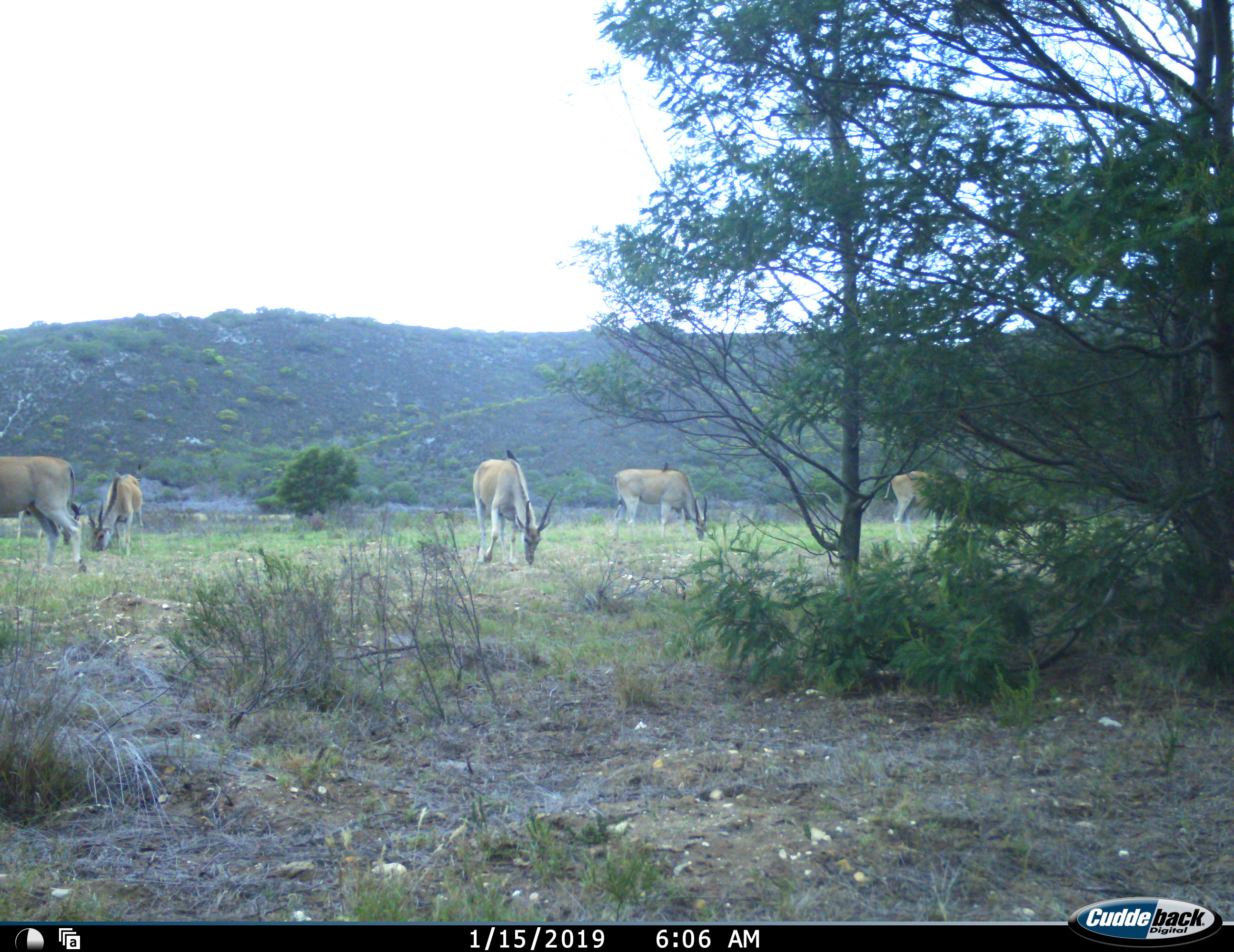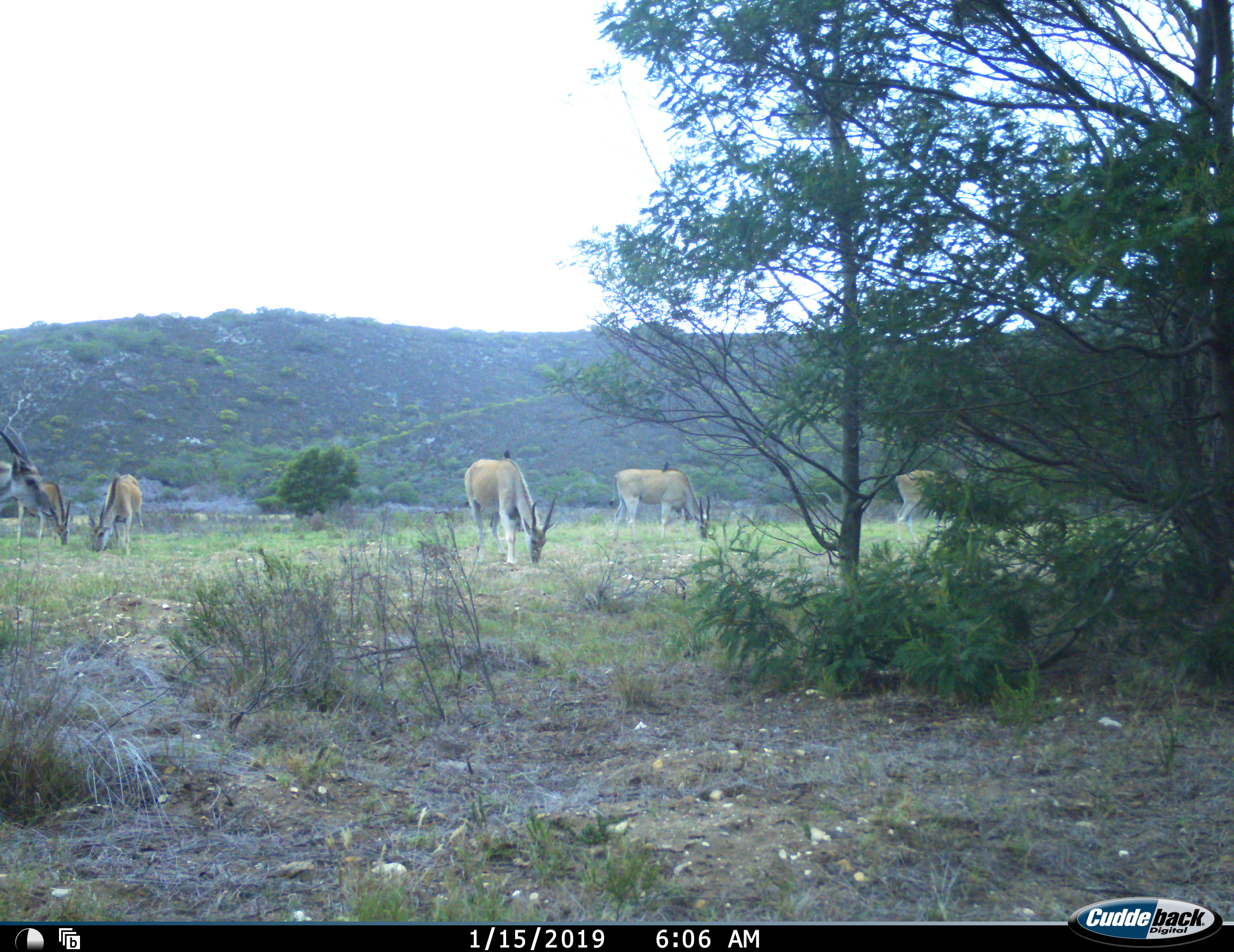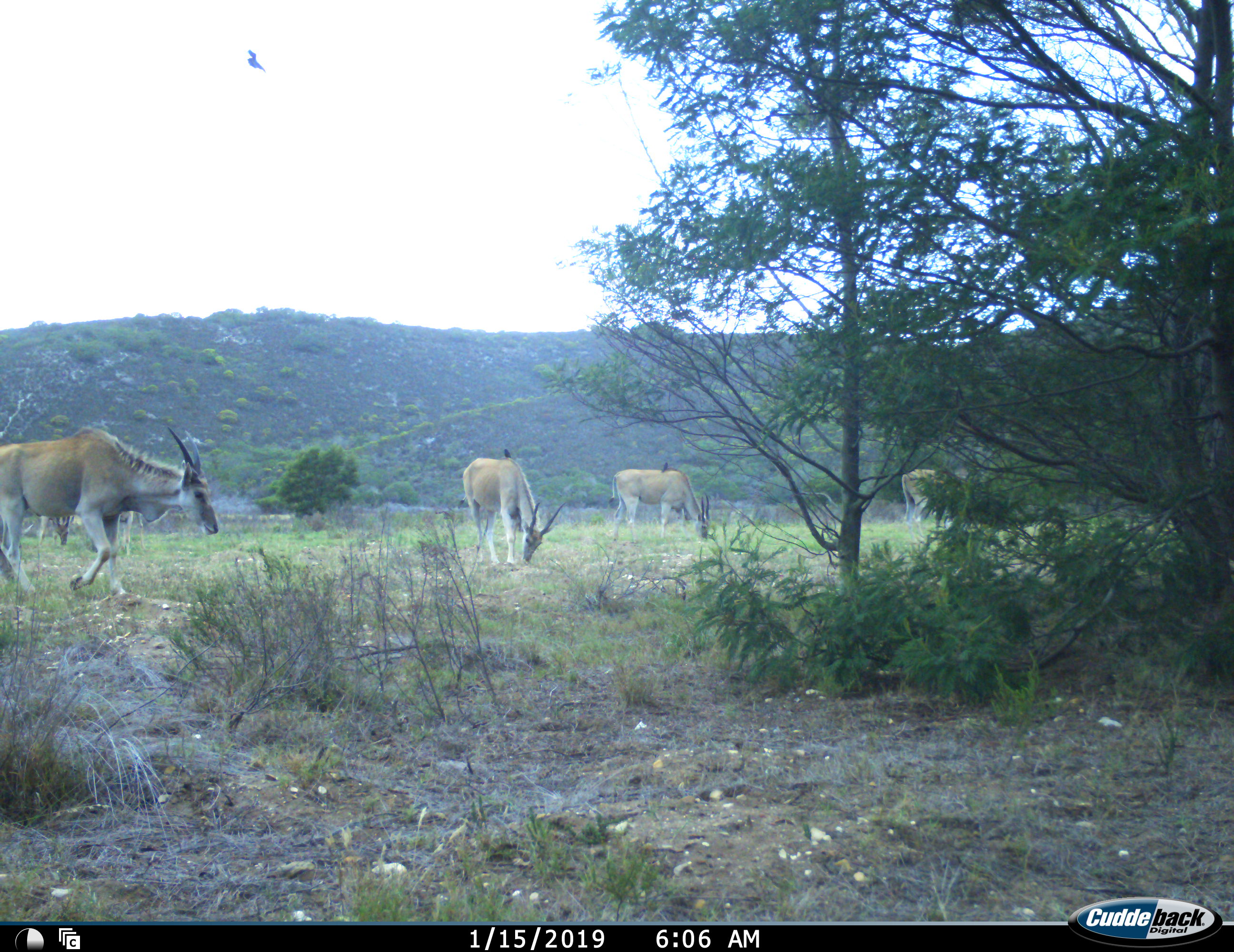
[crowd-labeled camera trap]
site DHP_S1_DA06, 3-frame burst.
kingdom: Animalia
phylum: Chordata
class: Aves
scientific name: Aves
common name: bird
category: birdother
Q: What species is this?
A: Birdother (bird) (Aves).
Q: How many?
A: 2.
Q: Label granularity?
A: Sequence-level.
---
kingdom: Animalia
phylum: Chordata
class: Mammalia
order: Artiodactyla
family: Bovidae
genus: Tragelaphus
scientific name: Tragelaphus oryx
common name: eland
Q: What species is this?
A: Eland (Tragelaphus oryx).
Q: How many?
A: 6.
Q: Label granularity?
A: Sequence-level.